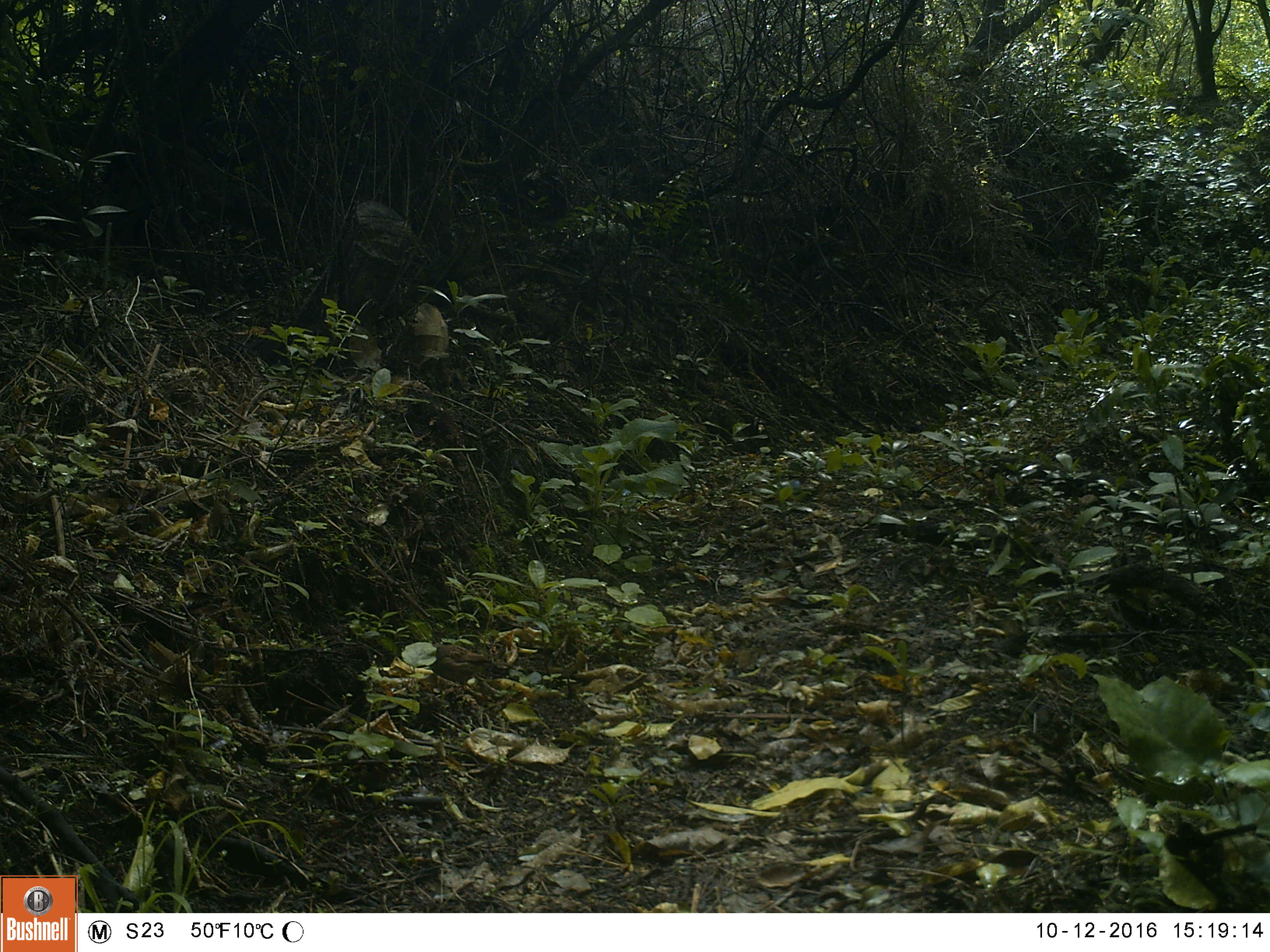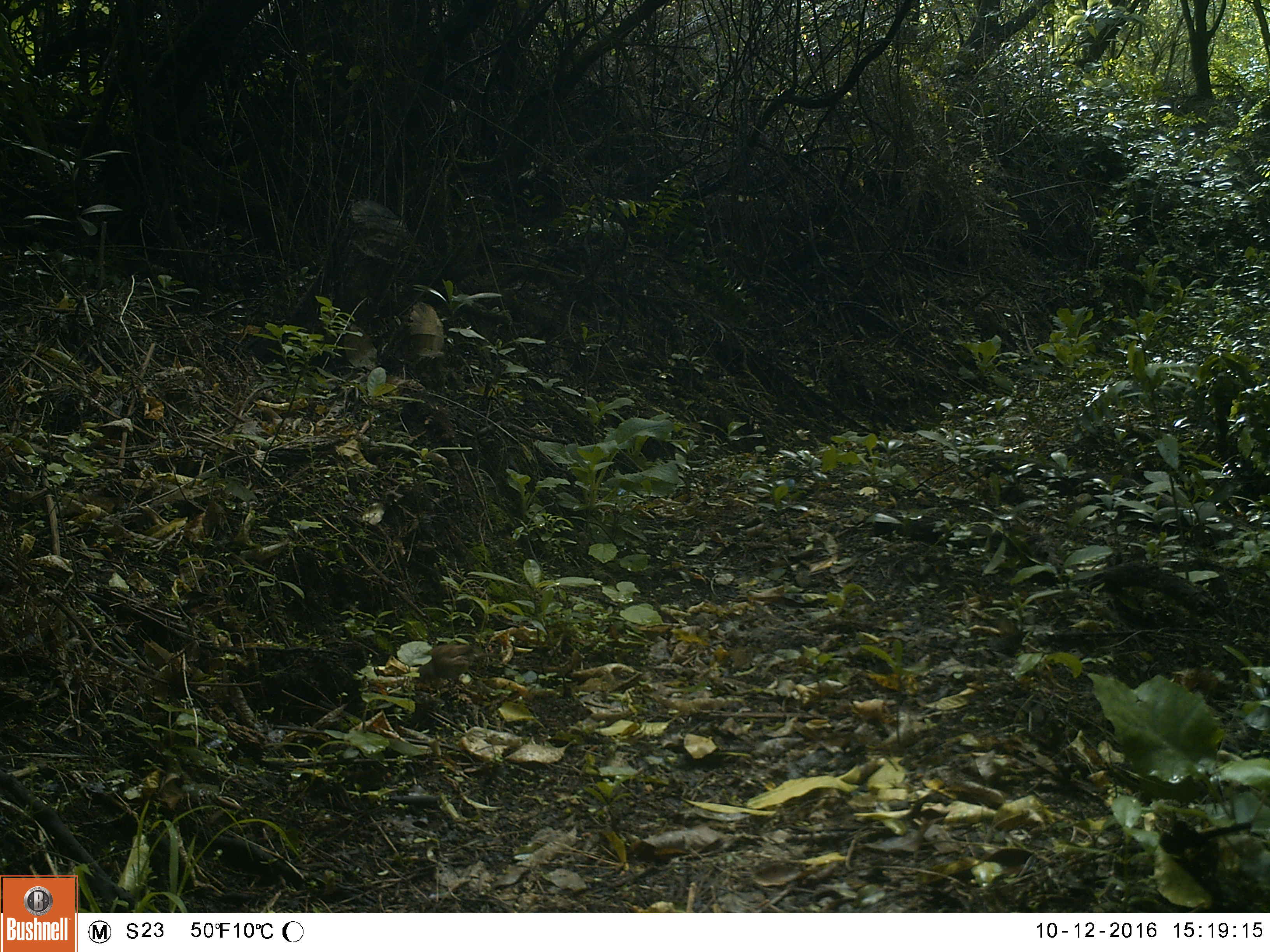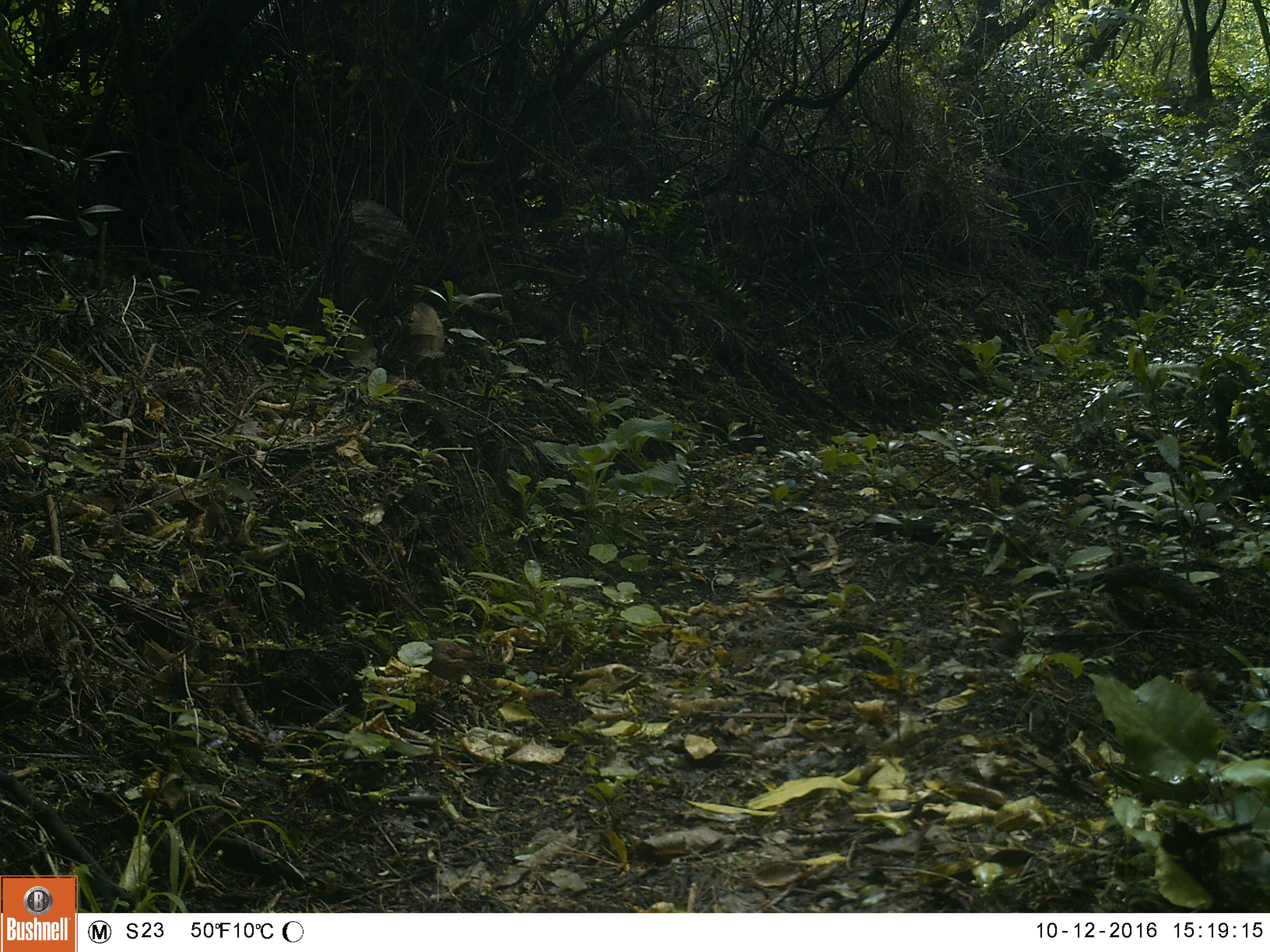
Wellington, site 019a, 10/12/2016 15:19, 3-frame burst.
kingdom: Animalia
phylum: Chordata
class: Aves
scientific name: Aves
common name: bird